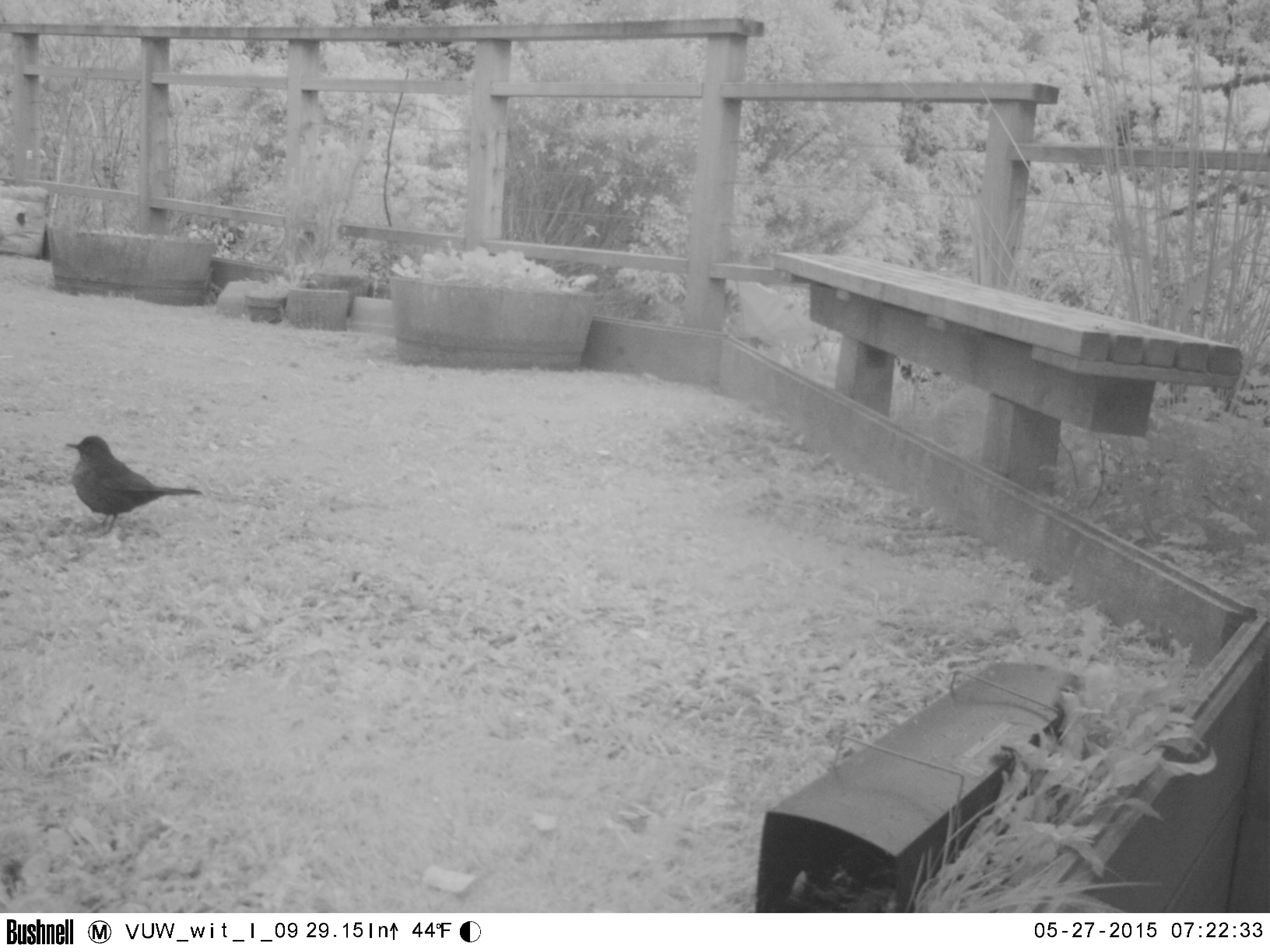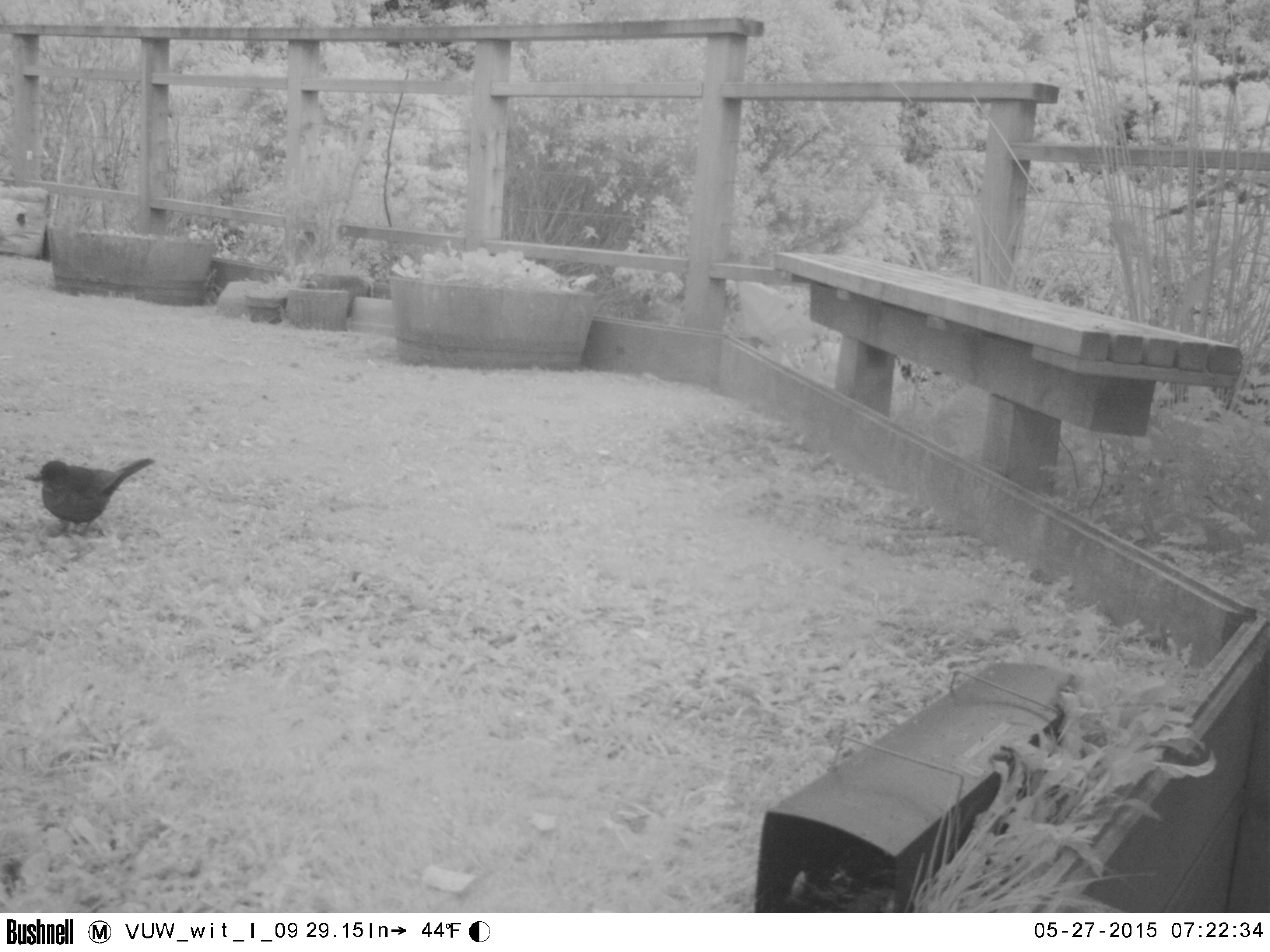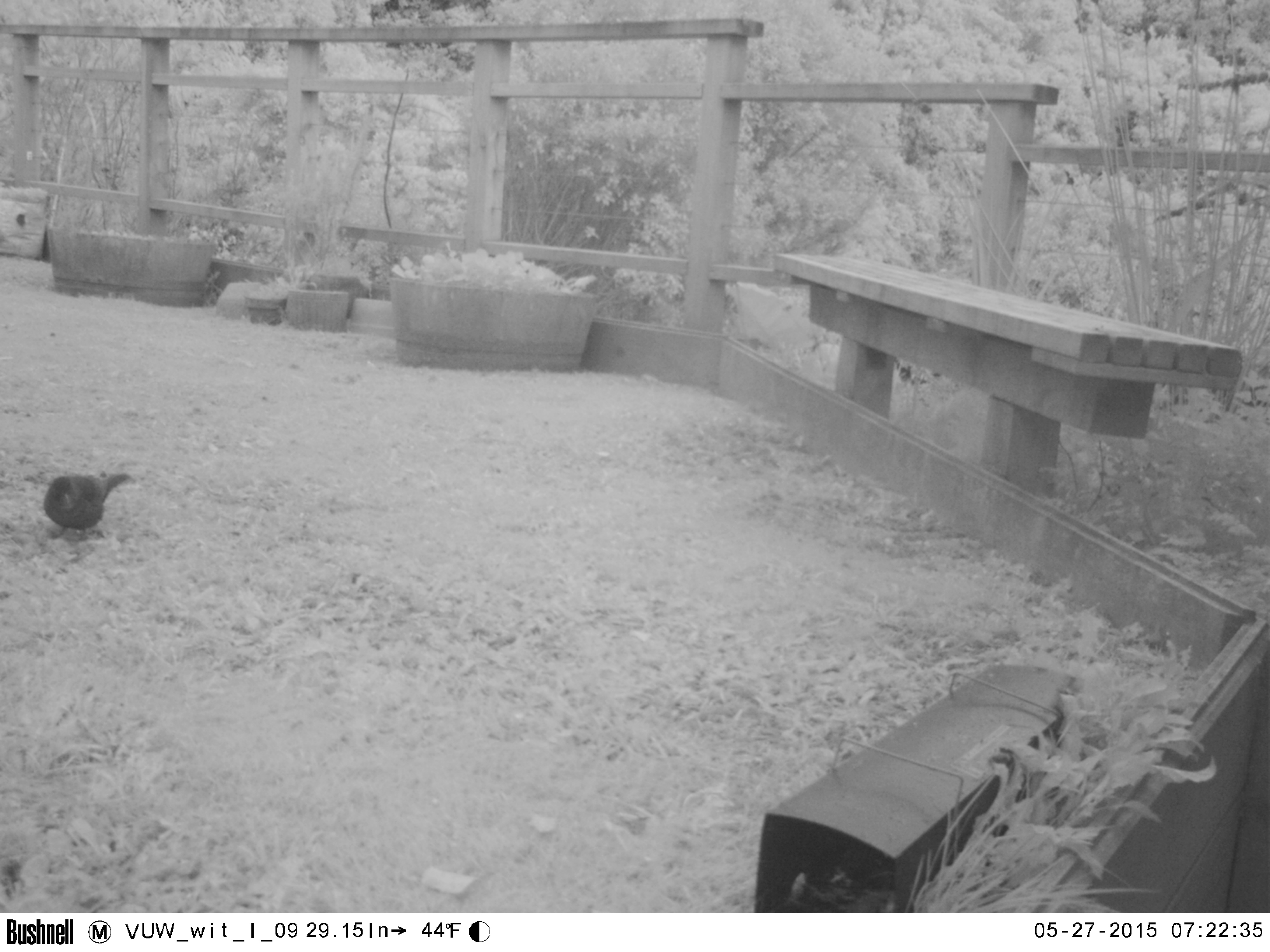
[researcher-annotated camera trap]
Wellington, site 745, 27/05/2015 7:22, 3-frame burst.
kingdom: Animalia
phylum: Chordata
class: Aves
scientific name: Aves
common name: bird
Bird (Aves).